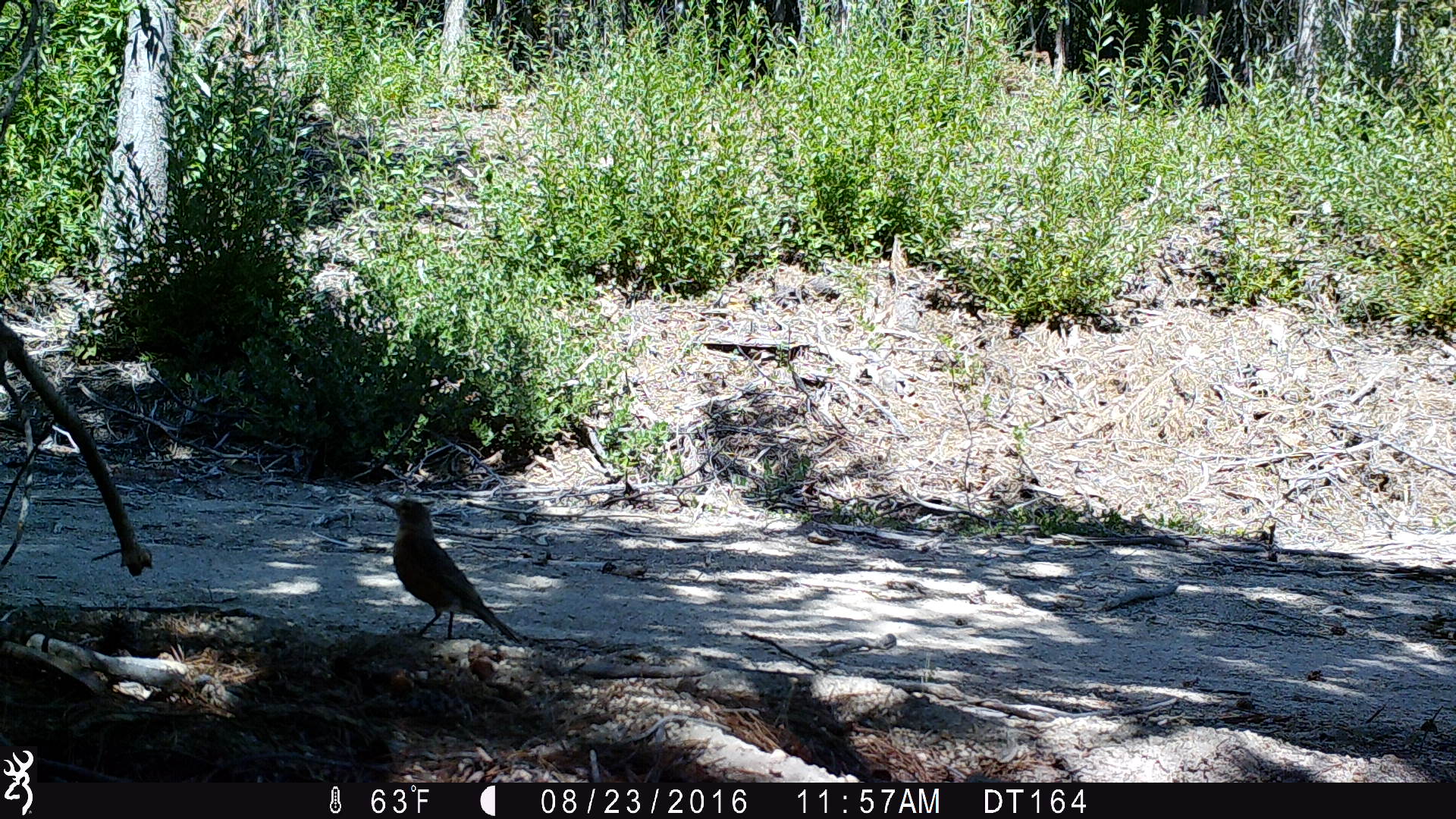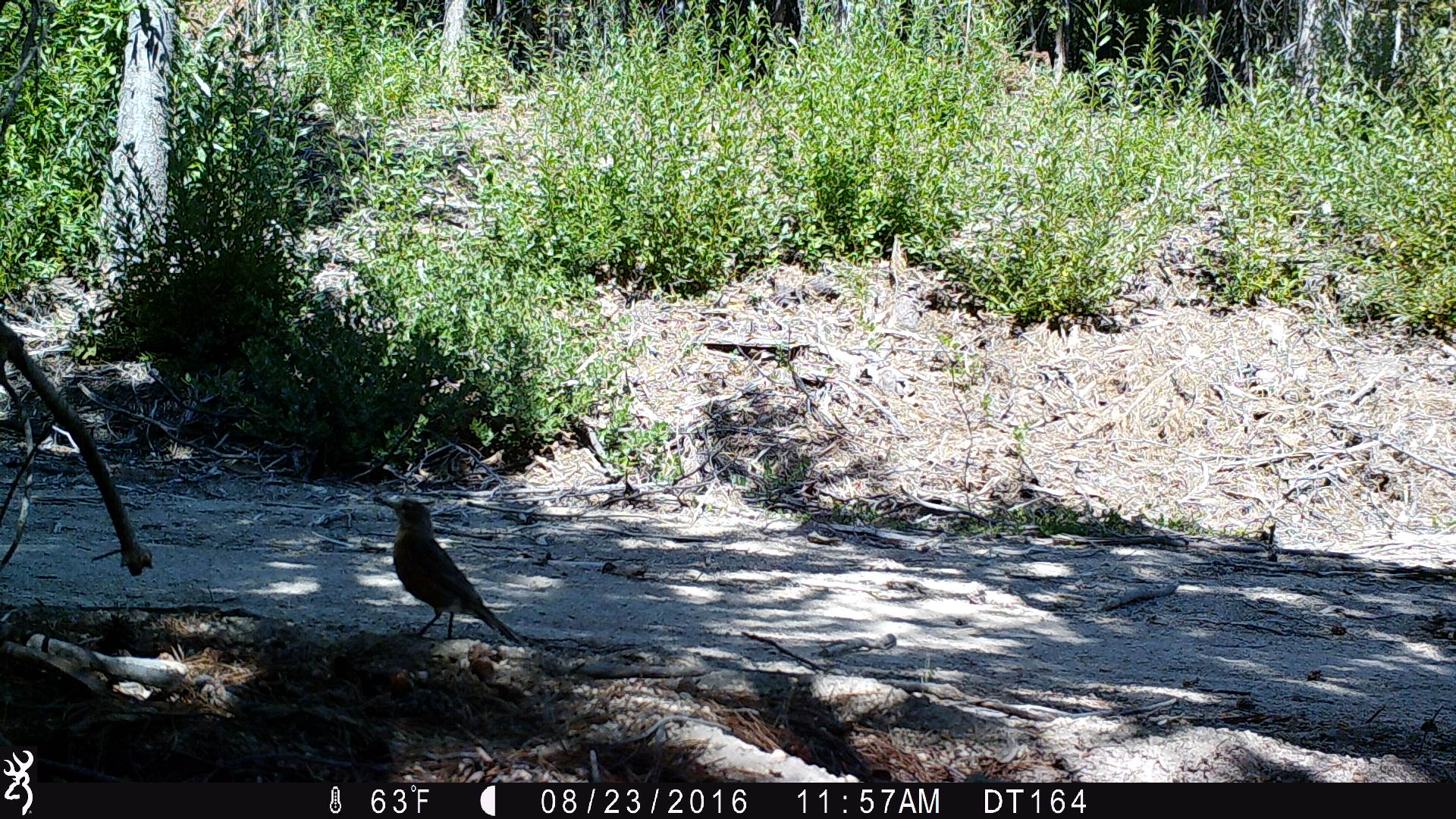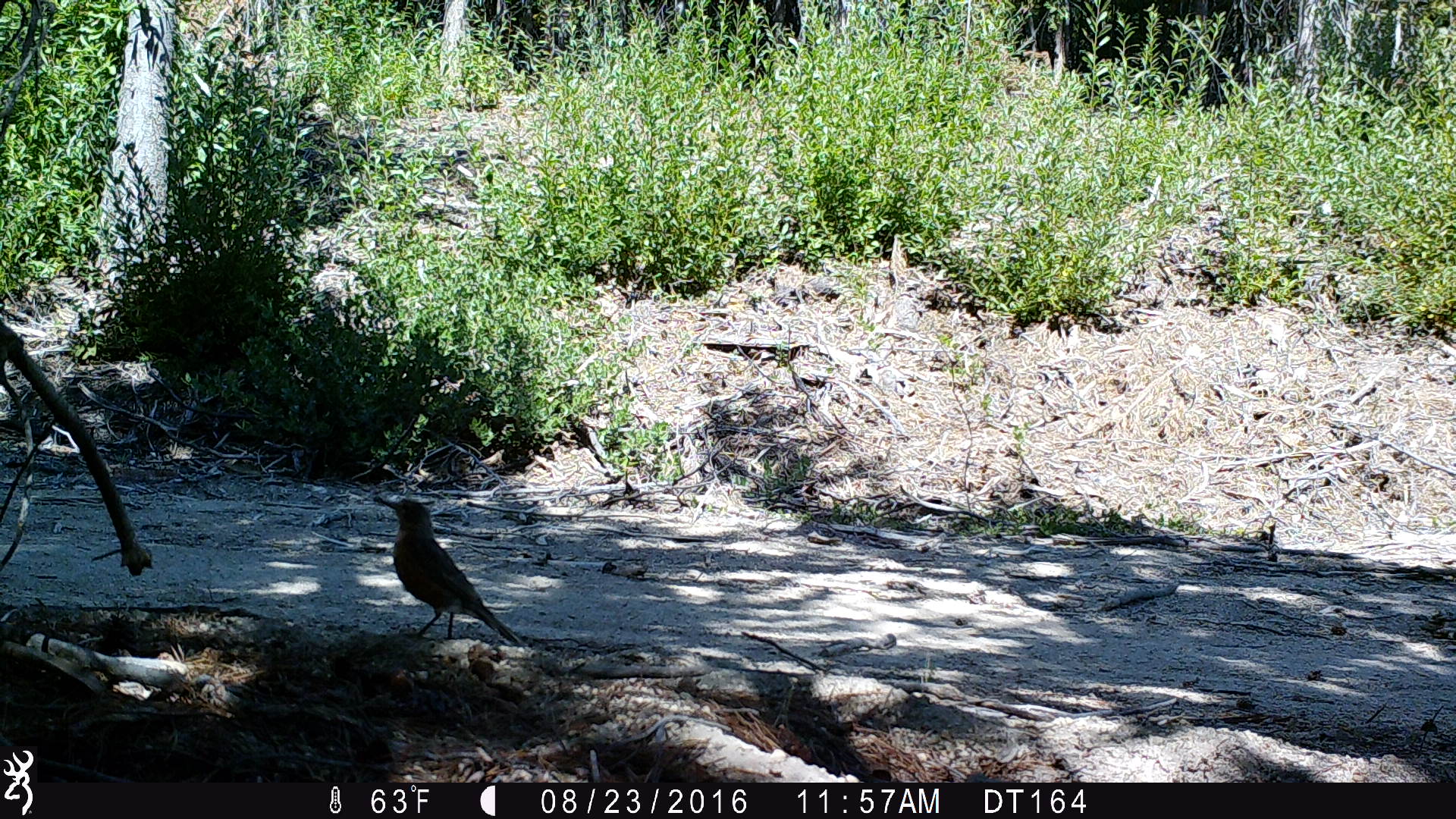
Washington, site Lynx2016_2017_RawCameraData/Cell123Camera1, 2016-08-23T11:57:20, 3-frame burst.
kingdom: Animalia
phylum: Chordata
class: Aves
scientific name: Aves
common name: birds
Aves (birds). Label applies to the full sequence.